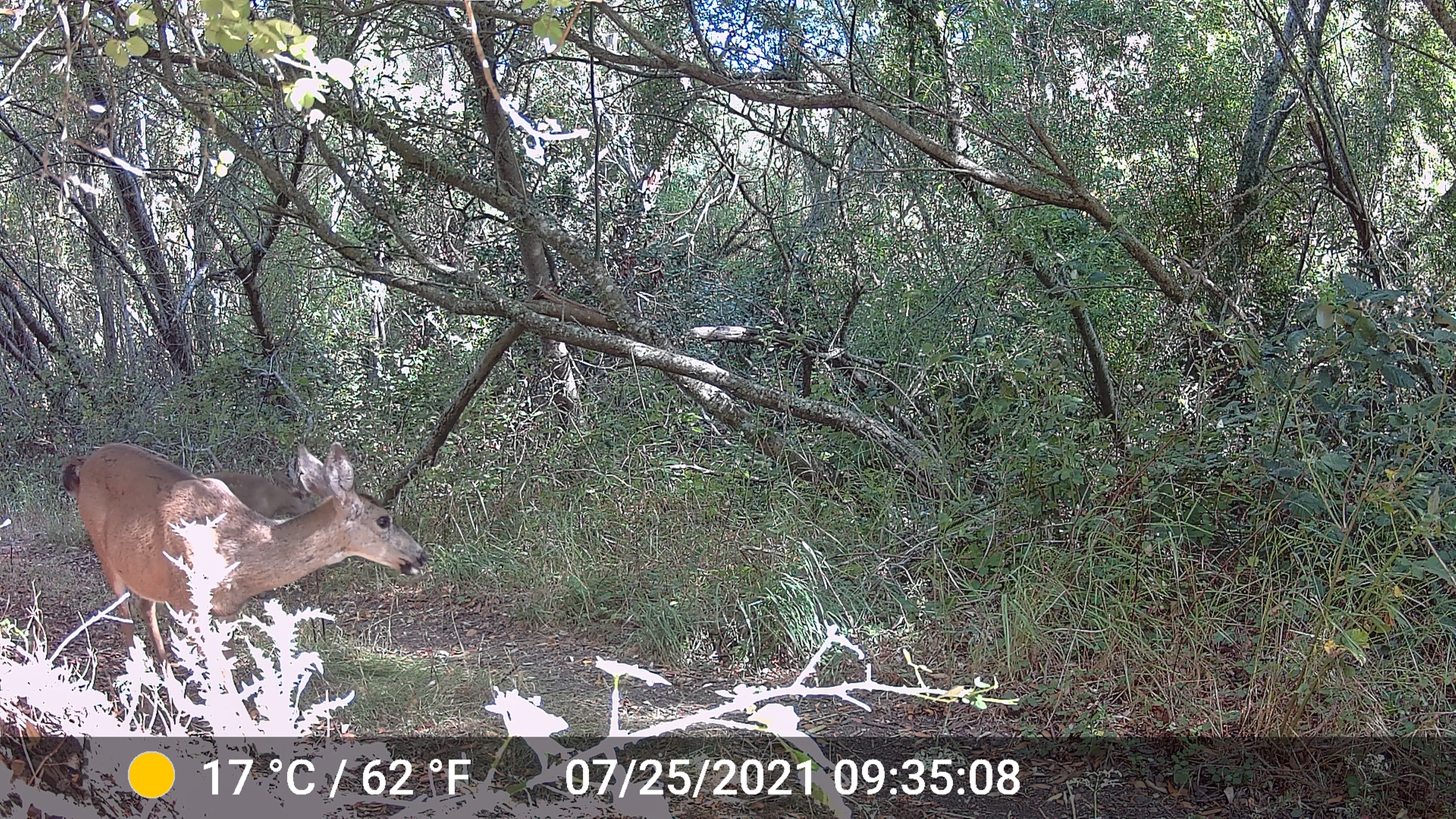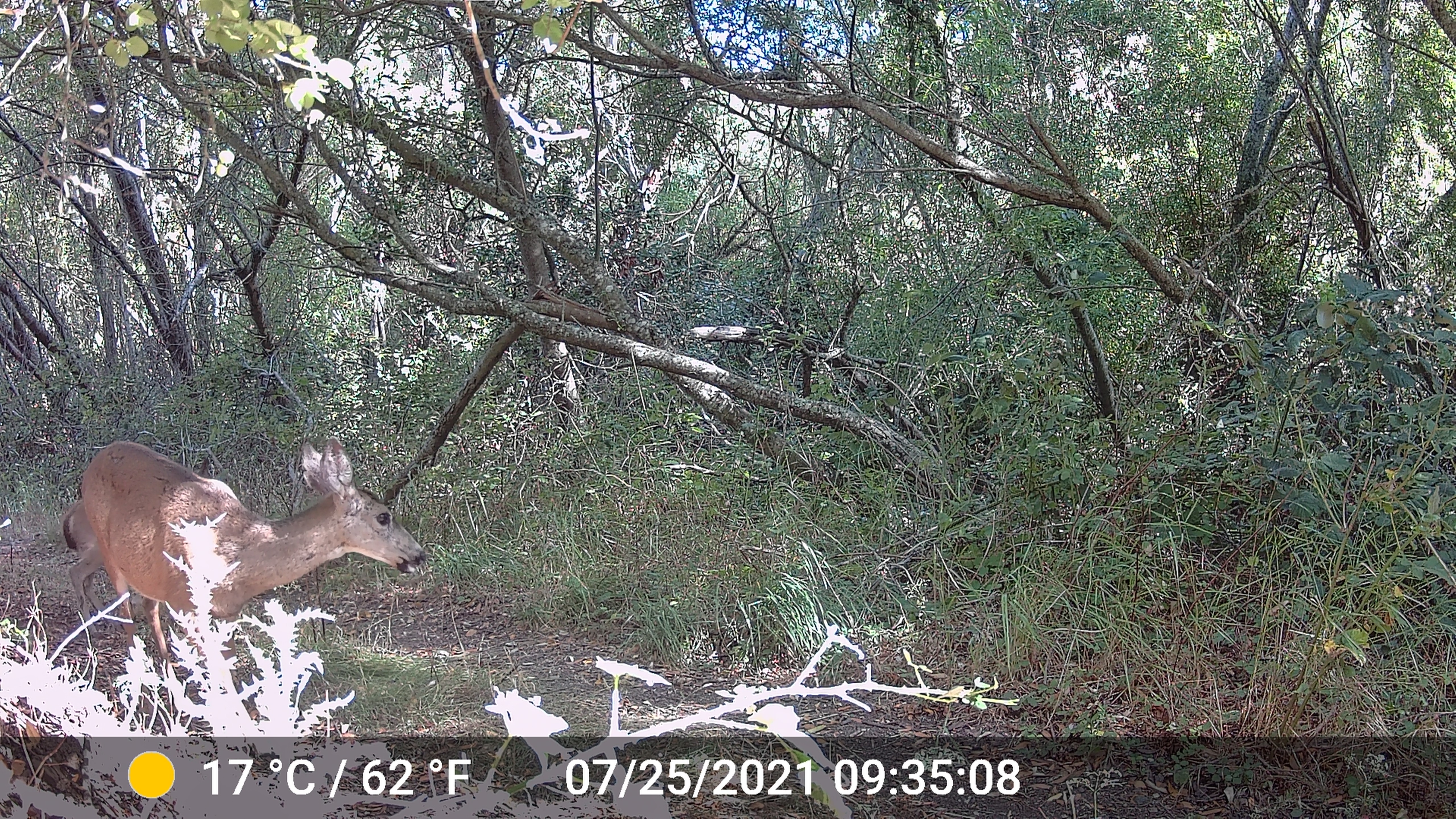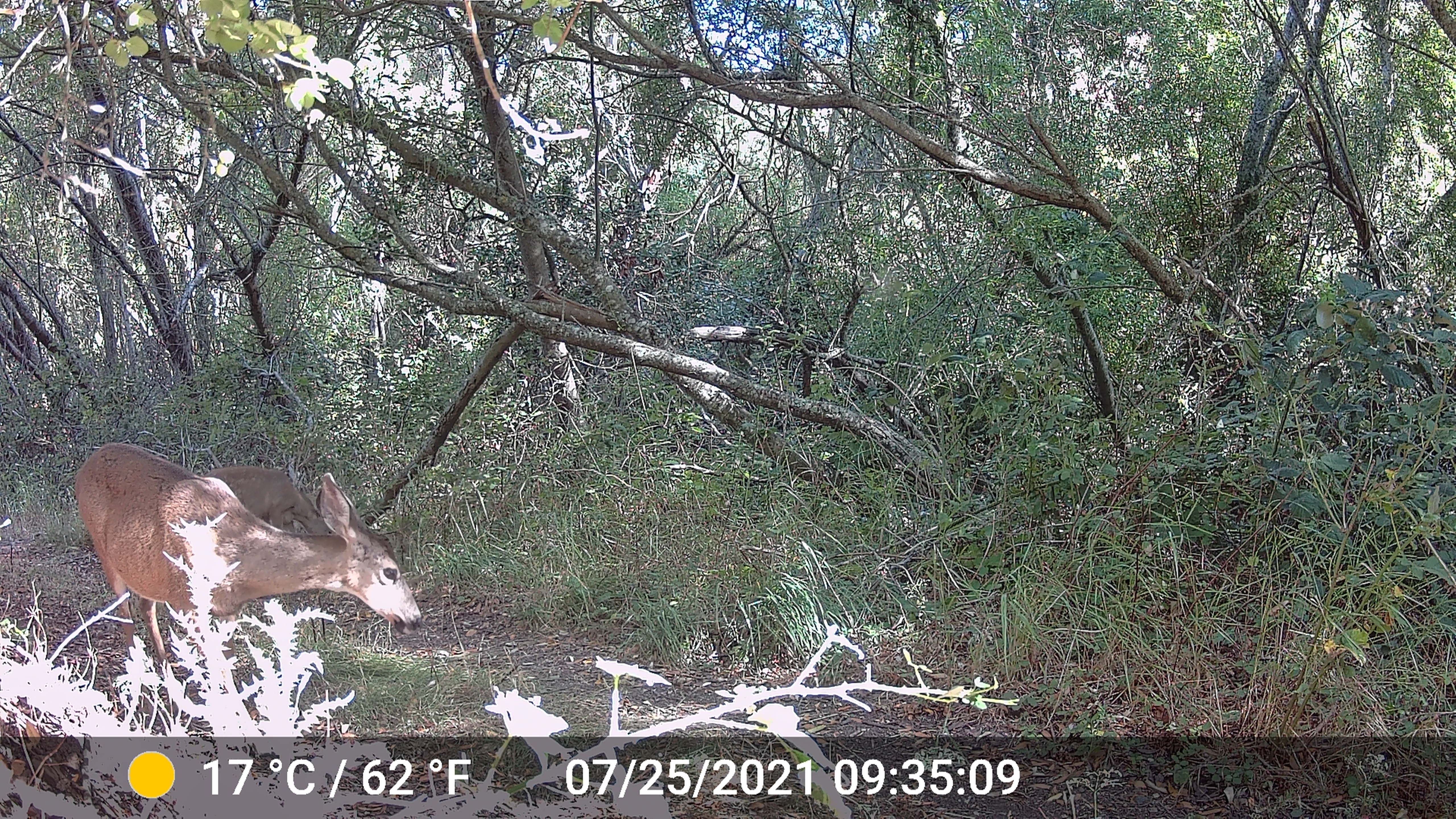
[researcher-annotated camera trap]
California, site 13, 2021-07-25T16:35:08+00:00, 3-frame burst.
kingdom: Animalia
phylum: Chordata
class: Mammalia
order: Artiodactyla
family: Cervidae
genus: Odocoileus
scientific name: Odocoileus hemionus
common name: mule deer